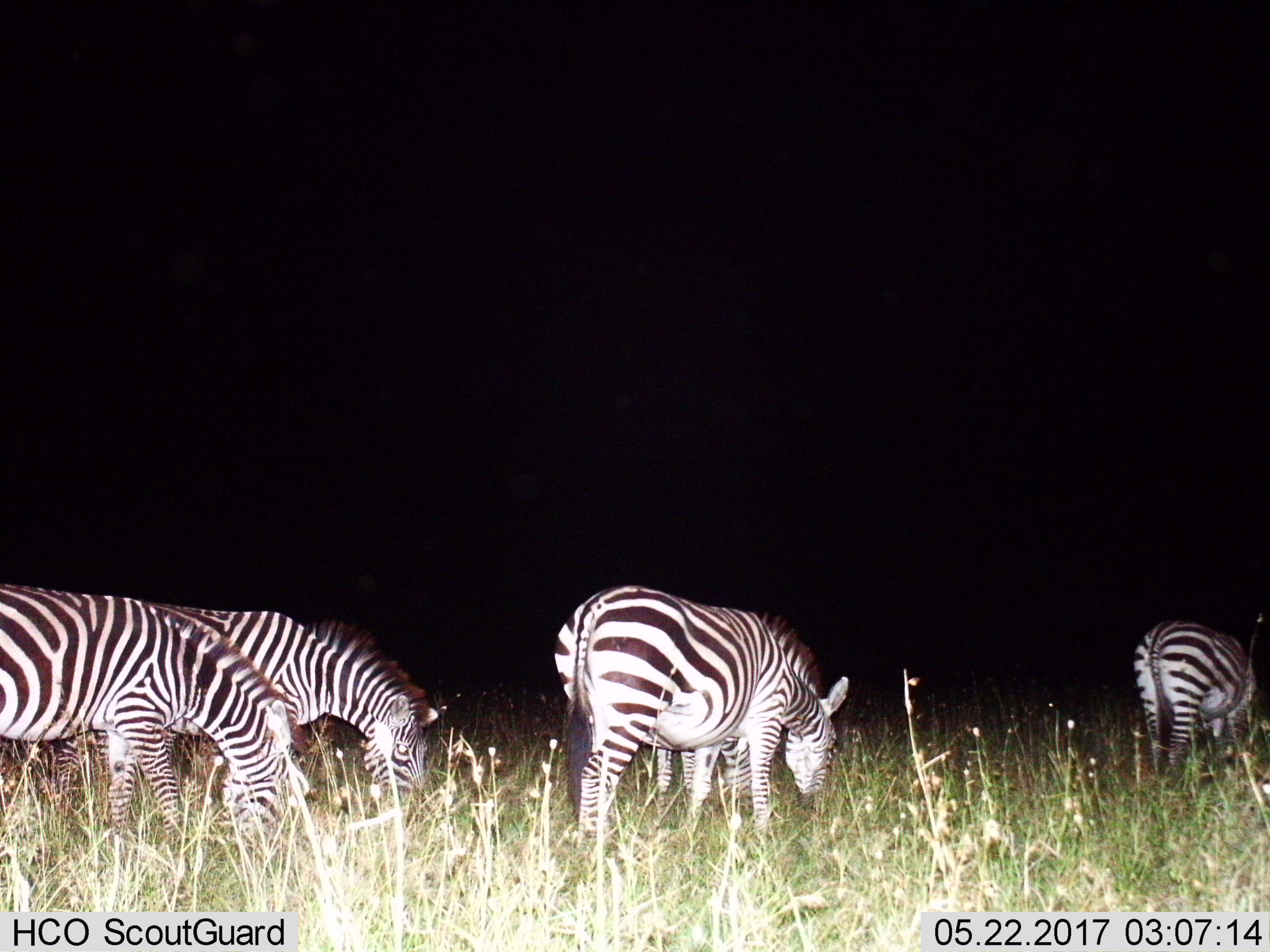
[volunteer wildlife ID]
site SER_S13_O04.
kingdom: Animalia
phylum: Chordata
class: Mammalia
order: Perissodactyla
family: Equidae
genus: Equus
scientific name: Equus quagga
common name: plains zebra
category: zebraplains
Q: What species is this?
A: Zebraplains (plains zebra) (Equus quagga).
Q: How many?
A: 4.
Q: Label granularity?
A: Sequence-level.